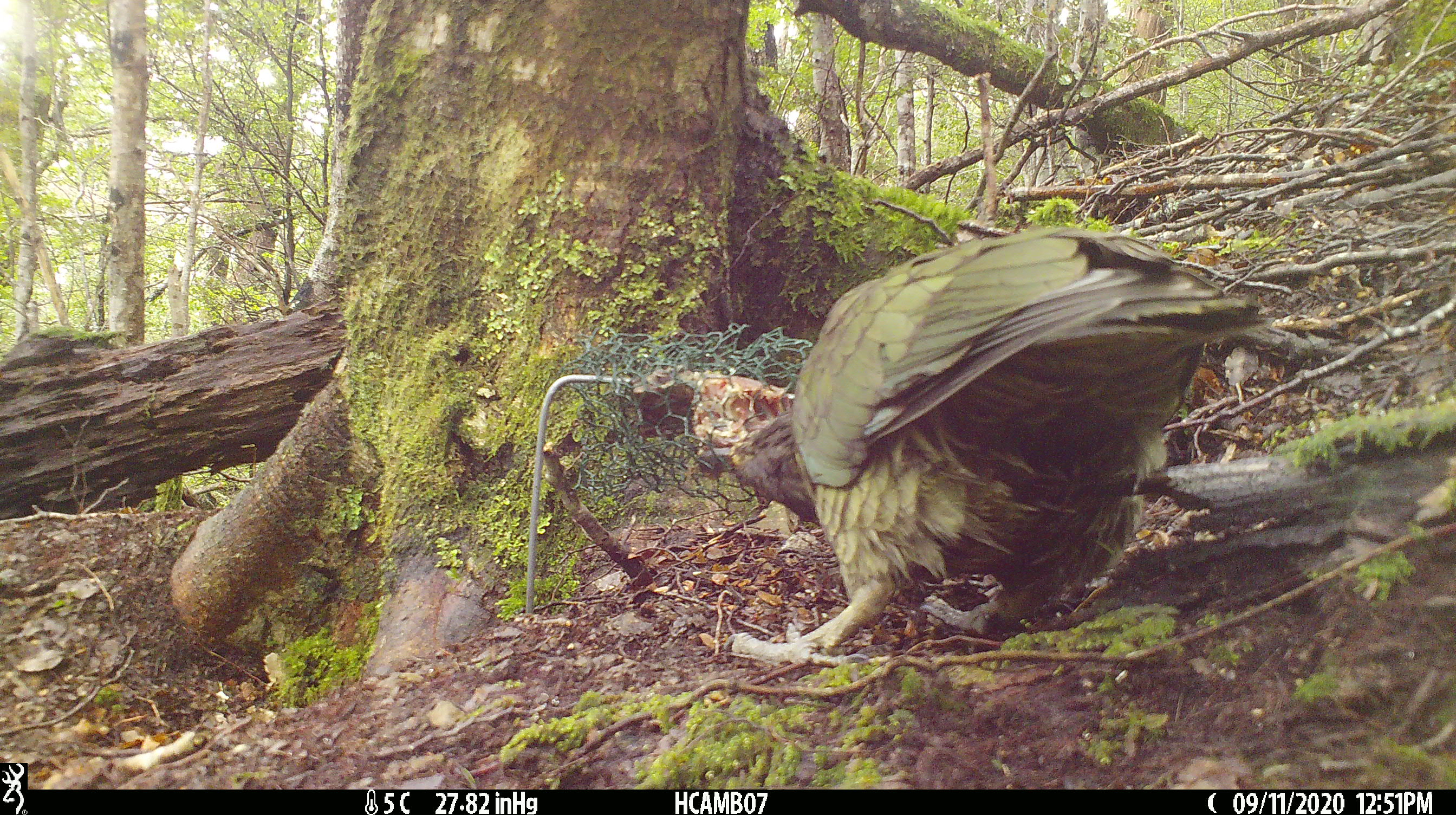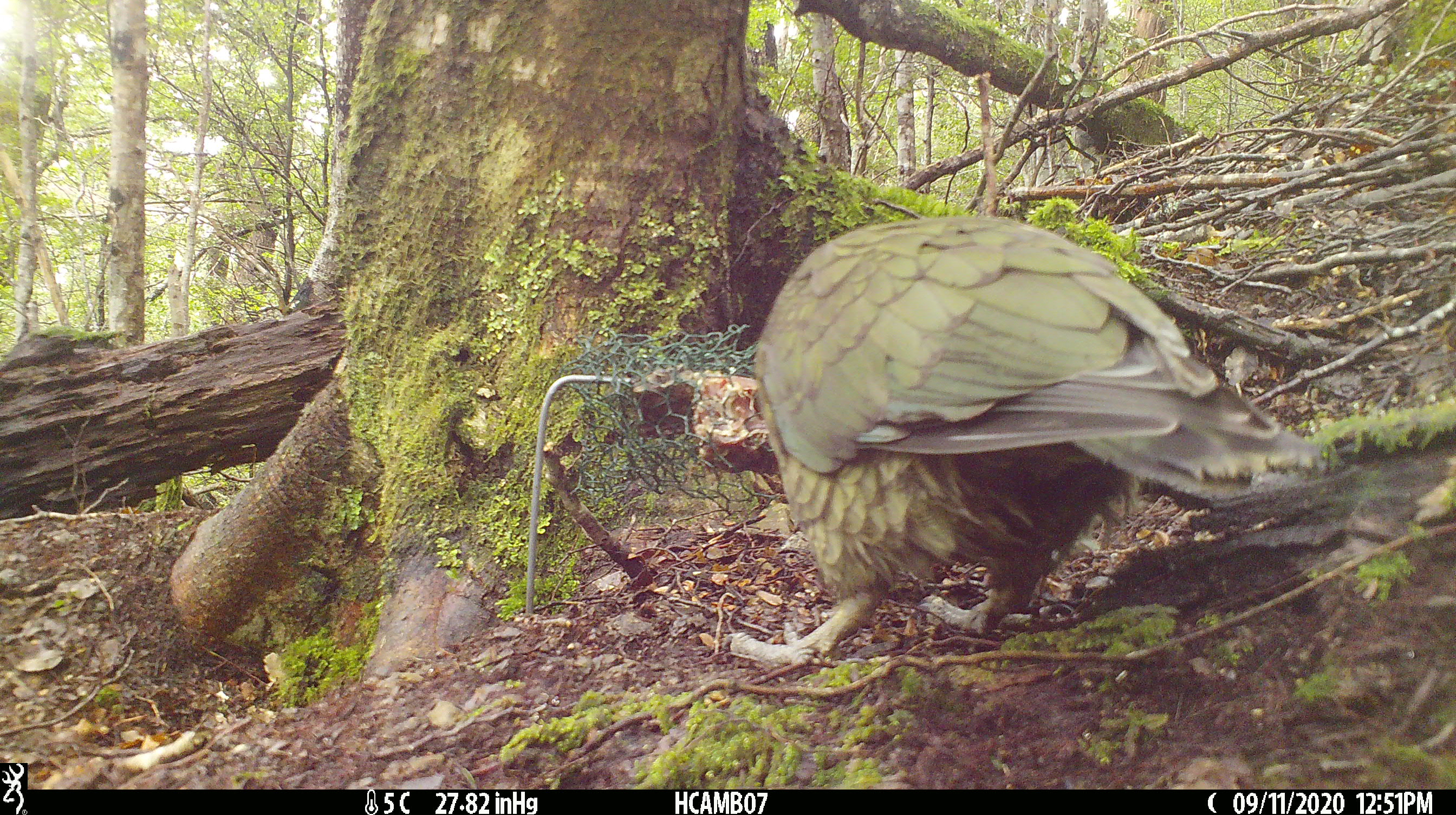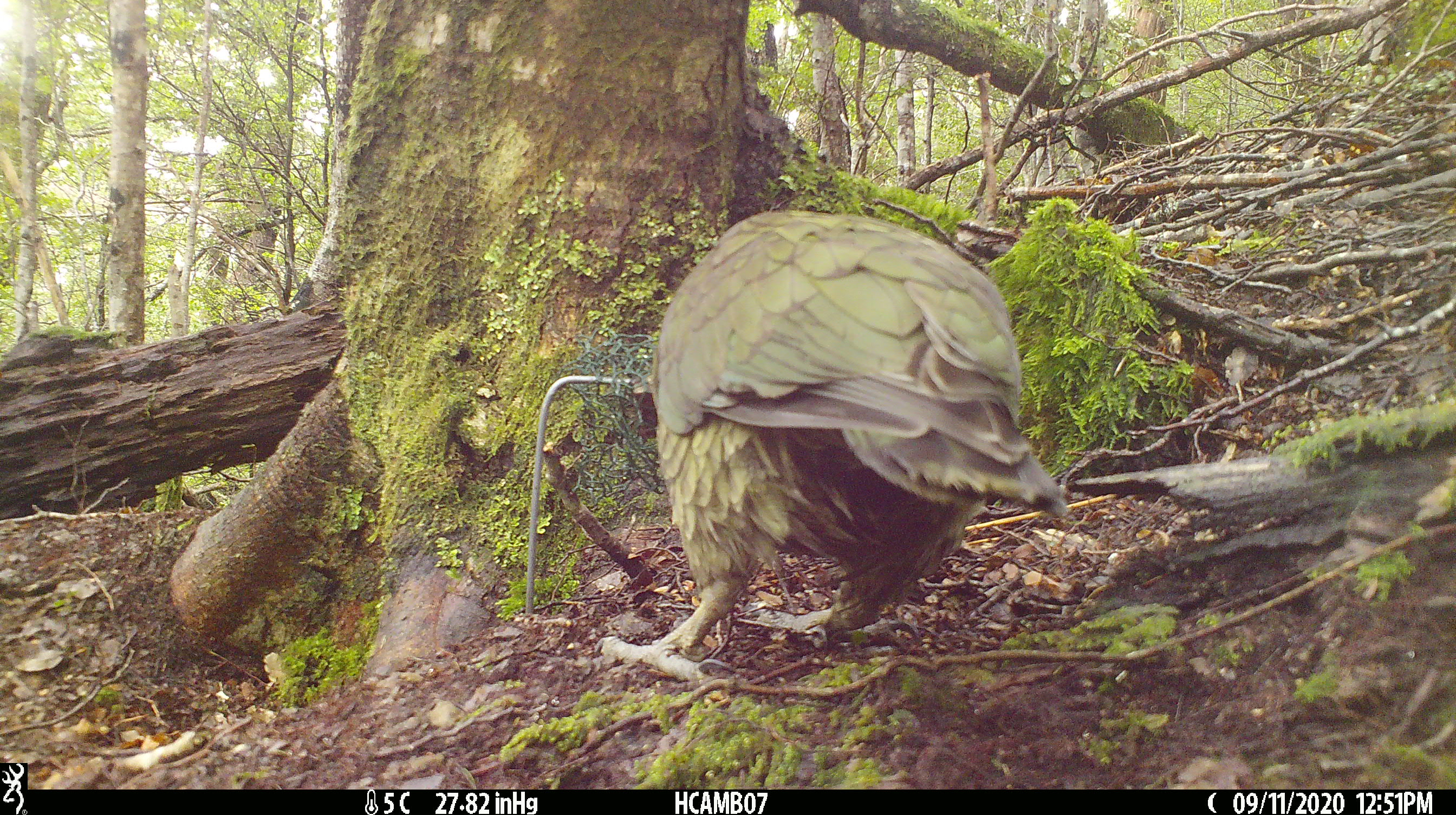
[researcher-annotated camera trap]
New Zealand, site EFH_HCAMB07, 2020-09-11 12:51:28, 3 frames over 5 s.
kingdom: Animalia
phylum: Chordata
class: Aves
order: Psittaciformes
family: Strigopidae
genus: Nestor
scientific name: Nestor notabilis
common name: kea